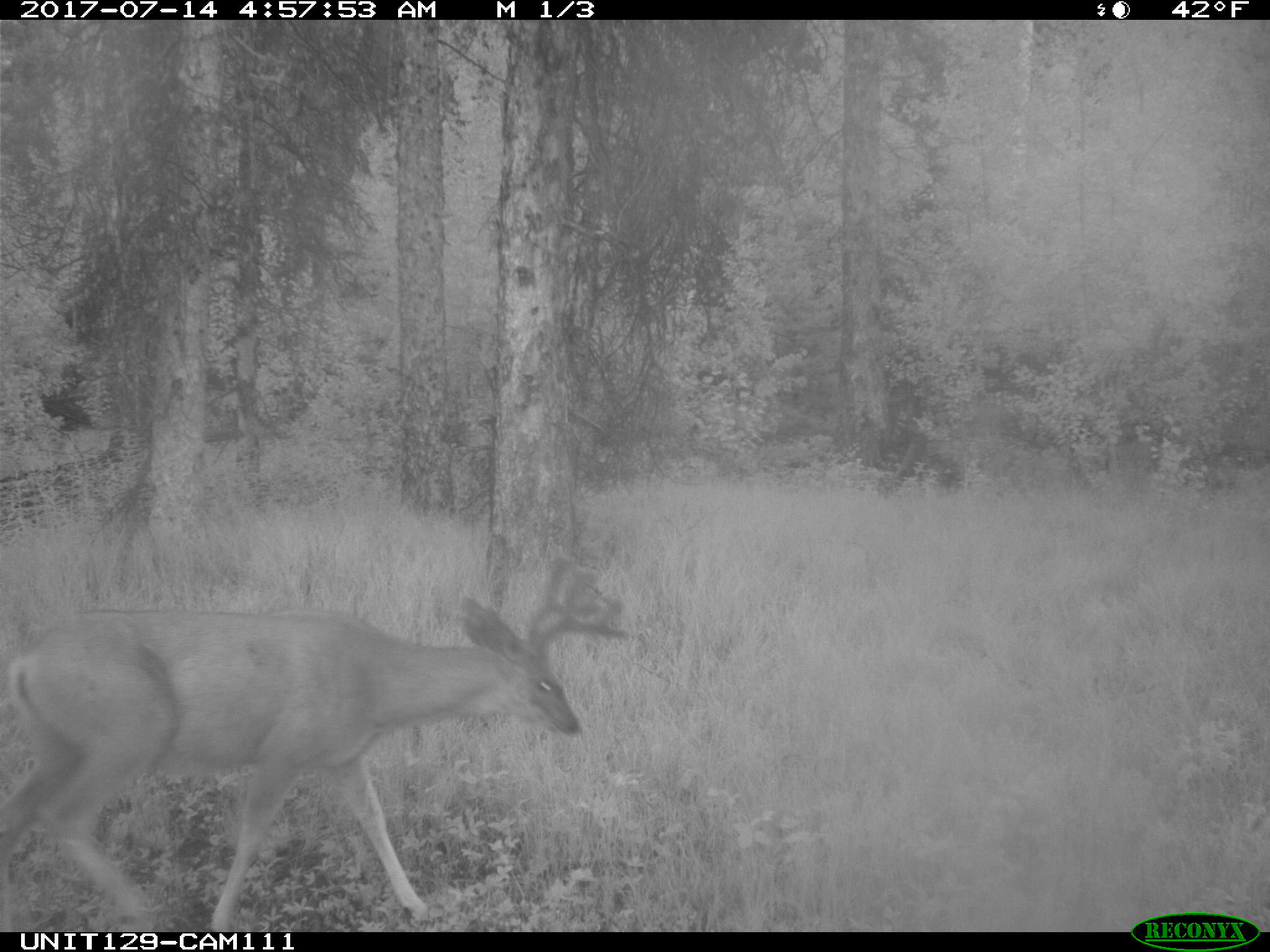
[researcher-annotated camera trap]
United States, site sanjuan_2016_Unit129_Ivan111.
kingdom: Animalia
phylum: Chordata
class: Mammalia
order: Artiodactyla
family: Cervidae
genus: Odocoileus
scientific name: Odocoileus hemionus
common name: mule deer